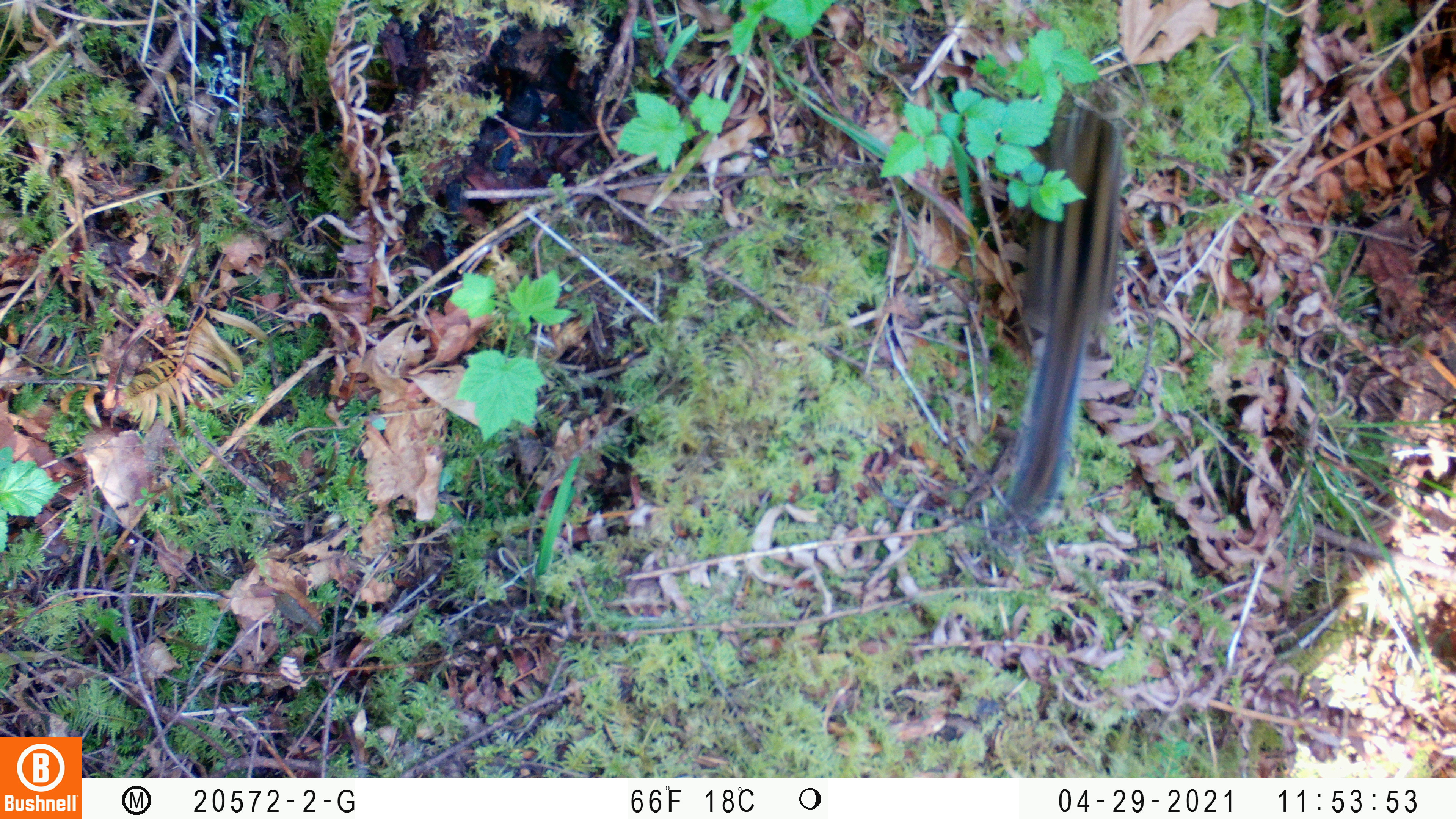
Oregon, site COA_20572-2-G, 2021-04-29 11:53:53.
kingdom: Animalia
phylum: Chordata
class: Mammalia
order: Rodentia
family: Sciuridae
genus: Neotamias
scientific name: Neotamias townsendii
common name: townsend's chipmunk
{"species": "townsend's chipmunk (Neotamias townsendii)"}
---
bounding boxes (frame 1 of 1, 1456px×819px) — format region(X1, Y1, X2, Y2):
townsend's chipmunk: region(995, 92, 1128, 518)